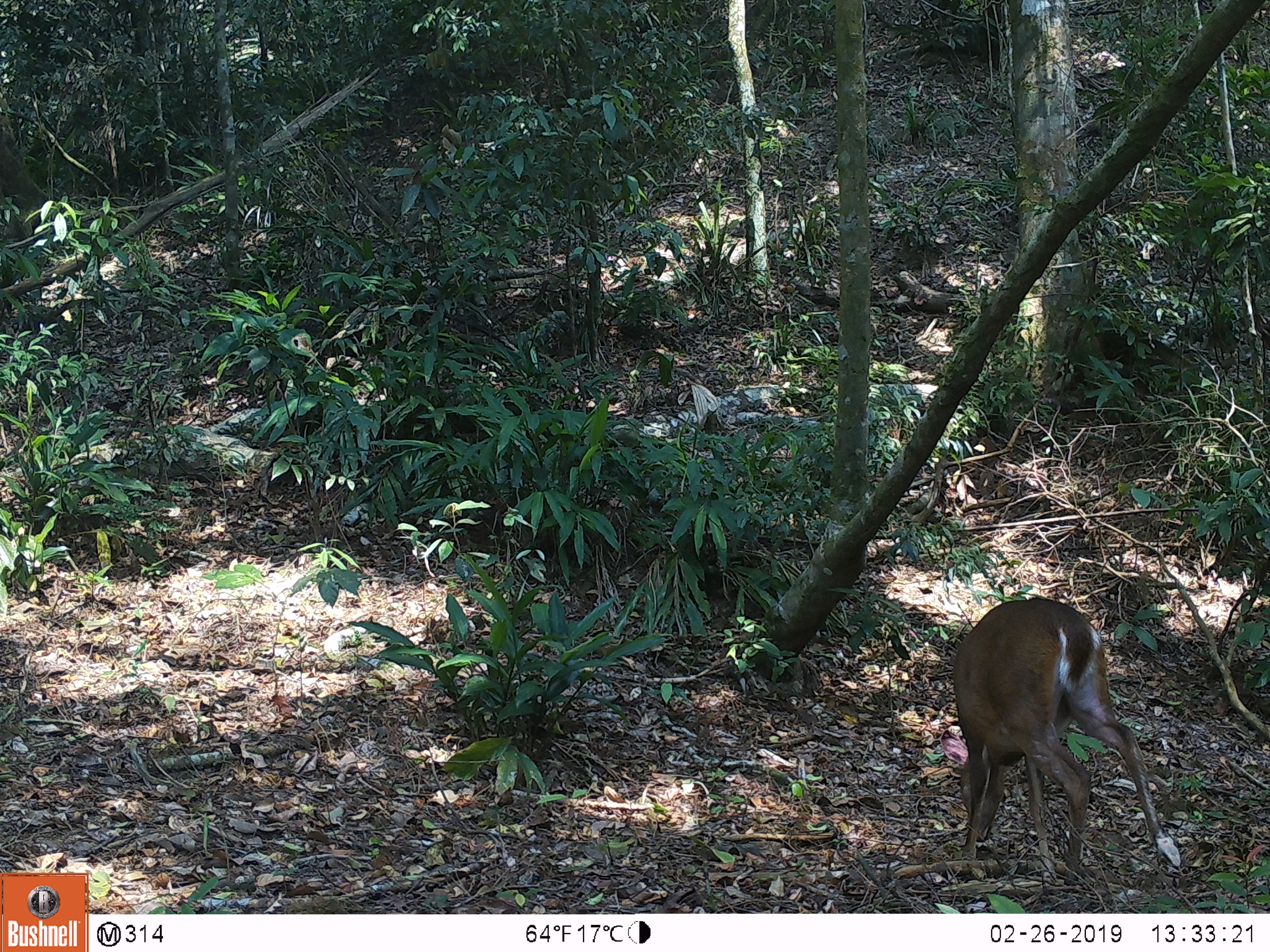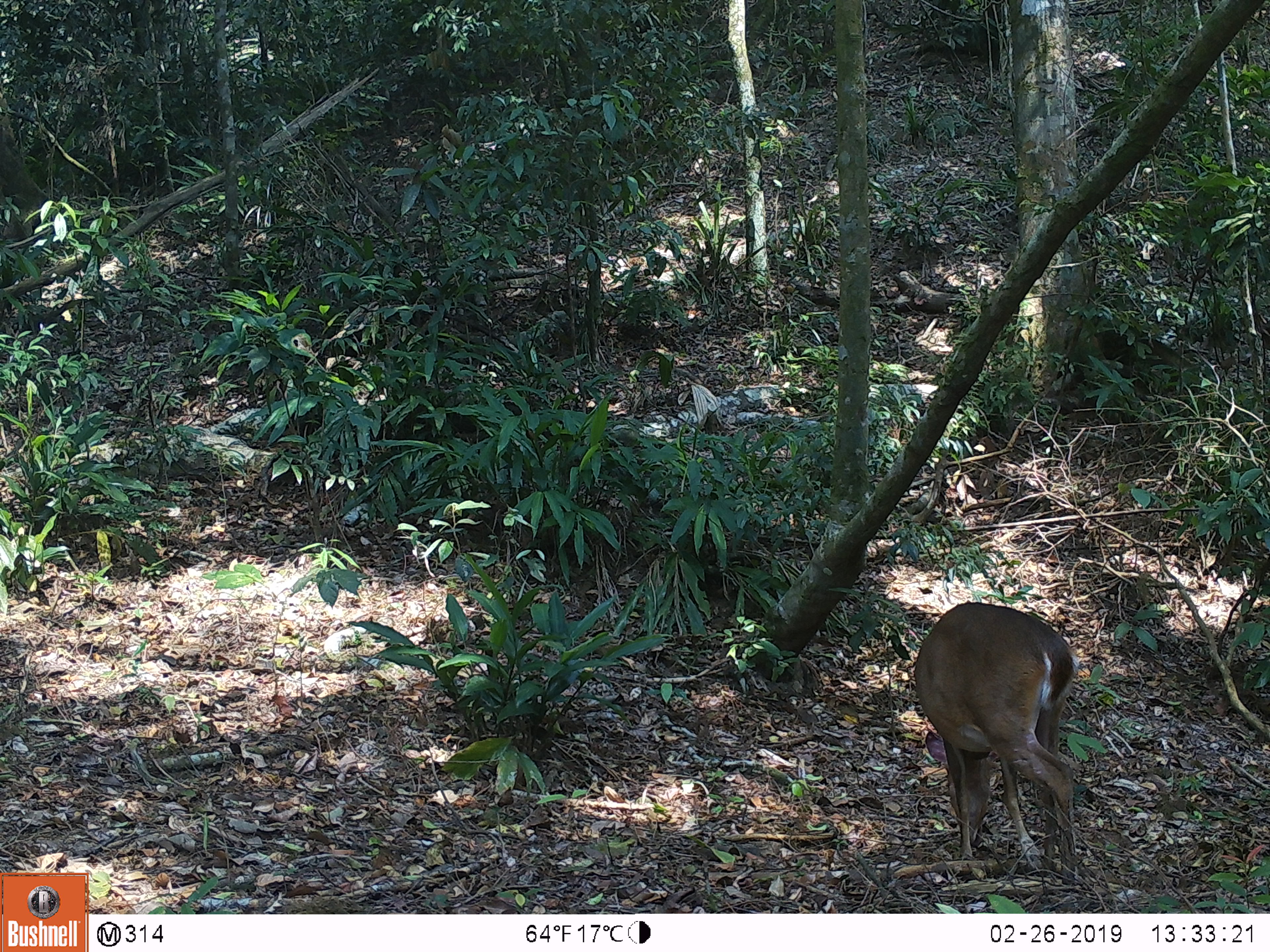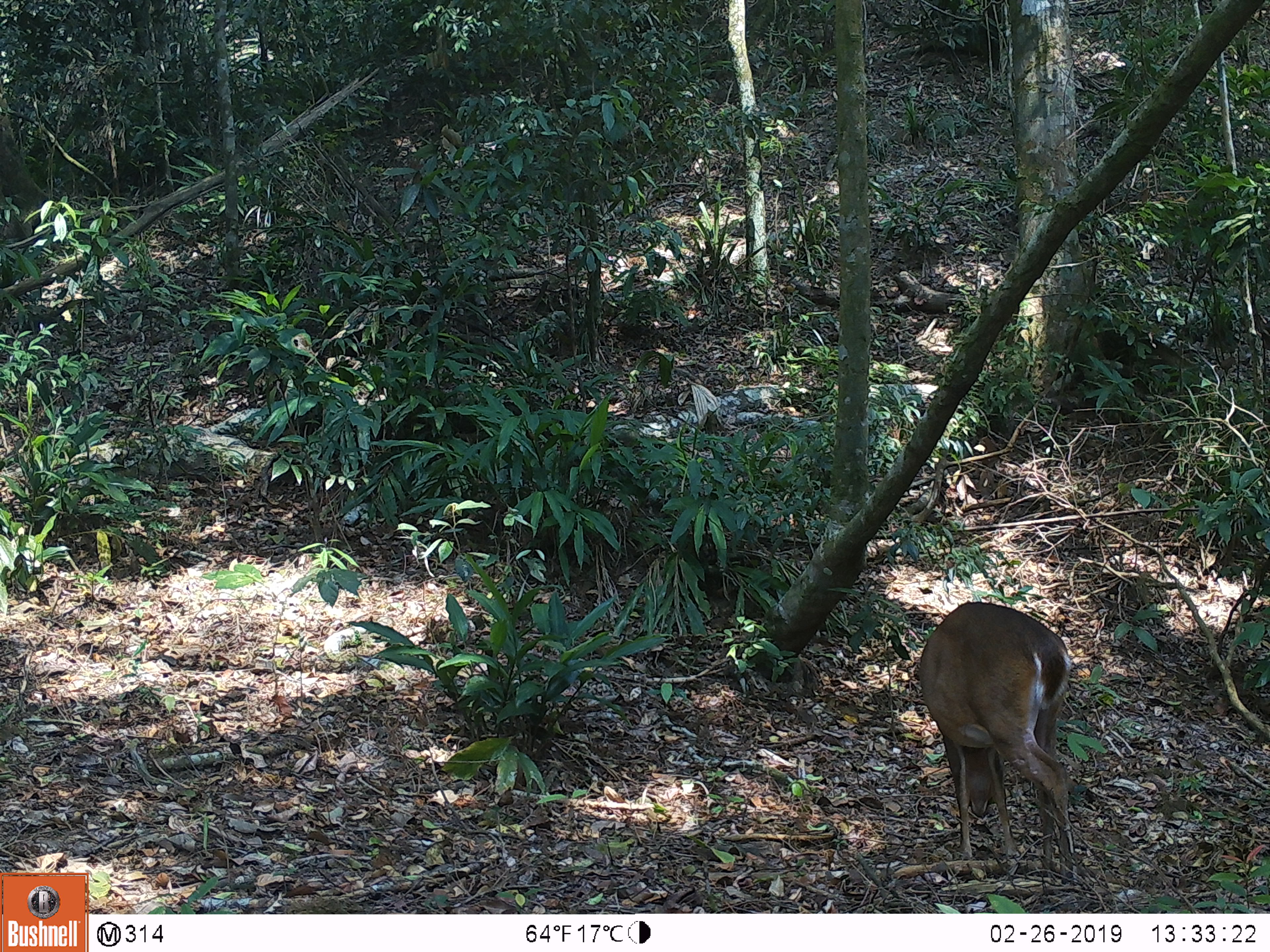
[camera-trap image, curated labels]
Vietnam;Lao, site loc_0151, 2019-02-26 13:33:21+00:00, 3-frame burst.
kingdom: Animalia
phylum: Chordata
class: Mammalia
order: Artiodactyla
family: Cervidae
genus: Muntiacus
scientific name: Muntiacus vuquangensis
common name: large-antlered muntjac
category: large antlered muntjac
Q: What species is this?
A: Large antlered muntjac (large-antlered muntjac) (Muntiacus vuquangensis).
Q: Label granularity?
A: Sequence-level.